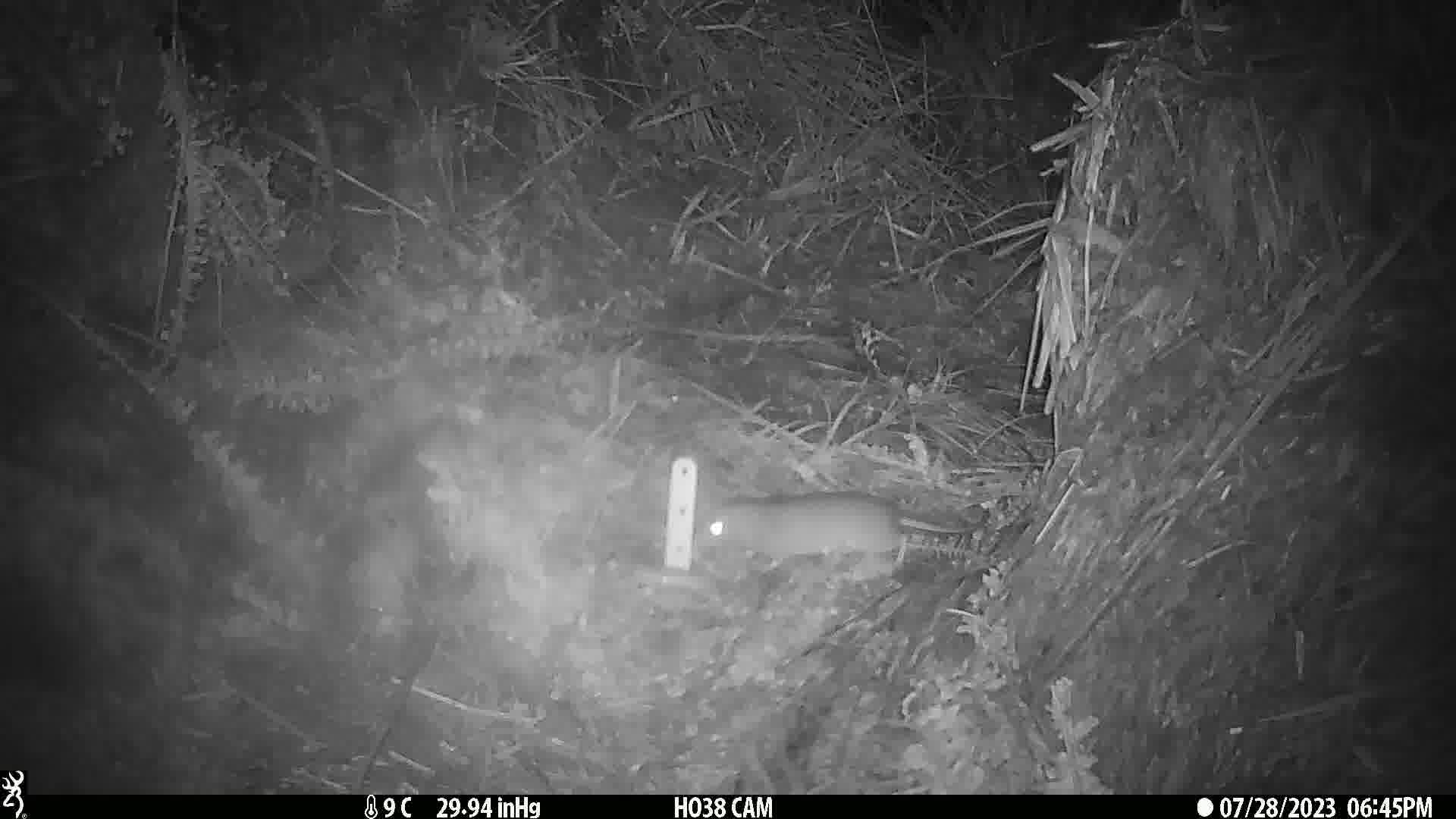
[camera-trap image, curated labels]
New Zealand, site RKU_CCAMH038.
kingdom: Animalia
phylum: Chordata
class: Mammalia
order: Rodentia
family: Muridae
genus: Rattus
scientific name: Rattus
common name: rat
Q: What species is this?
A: Rat (Rattus).